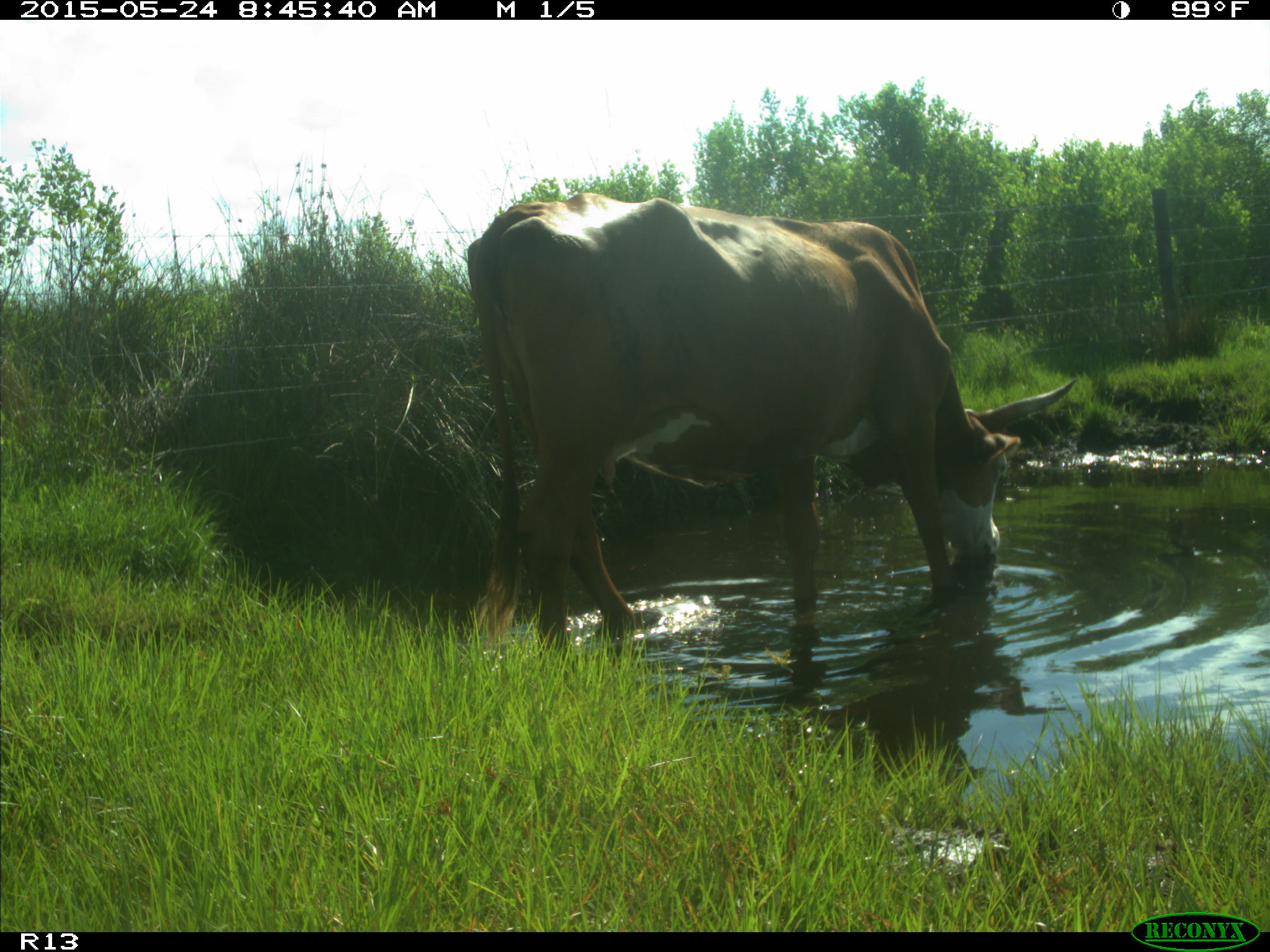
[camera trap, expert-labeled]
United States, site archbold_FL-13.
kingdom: Animalia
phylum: Chordata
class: Mammalia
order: Artiodactyla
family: Bovidae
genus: Bos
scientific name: Bos taurus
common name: domestic cow